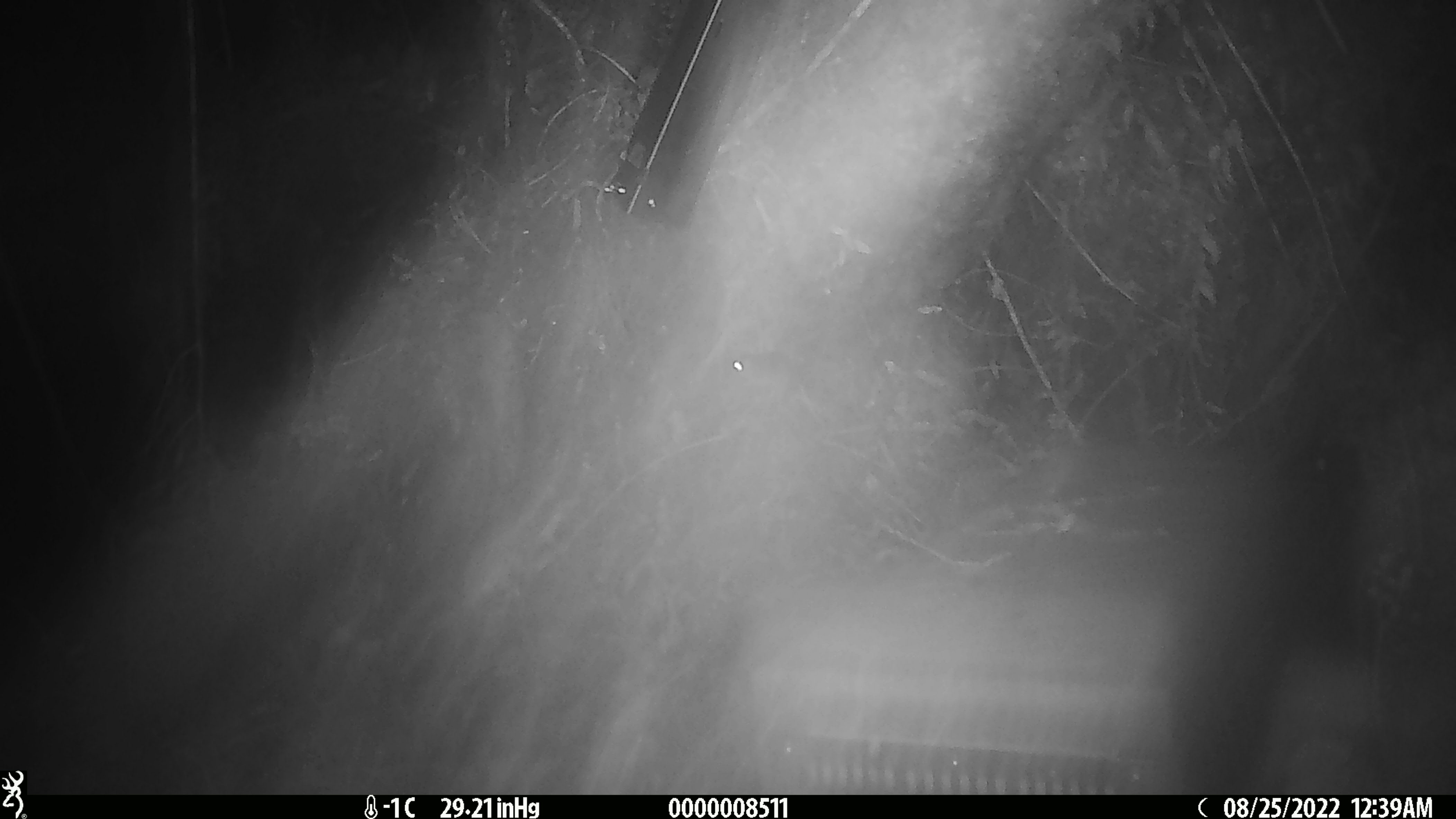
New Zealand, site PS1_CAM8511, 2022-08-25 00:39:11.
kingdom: Animalia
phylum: Chordata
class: Mammalia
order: Rodentia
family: Muridae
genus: Mus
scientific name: Mus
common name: mouse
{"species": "mouse (Mus)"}